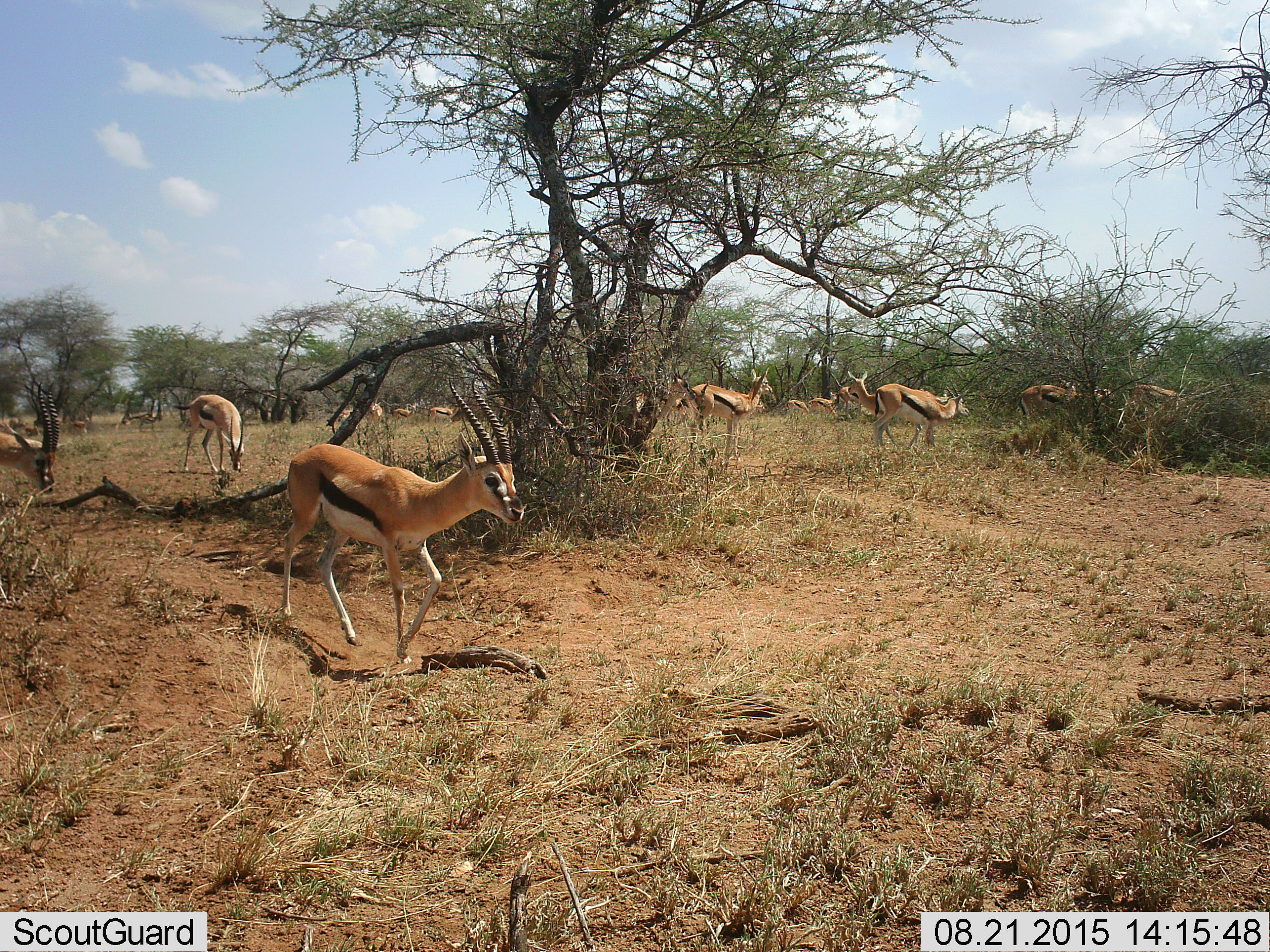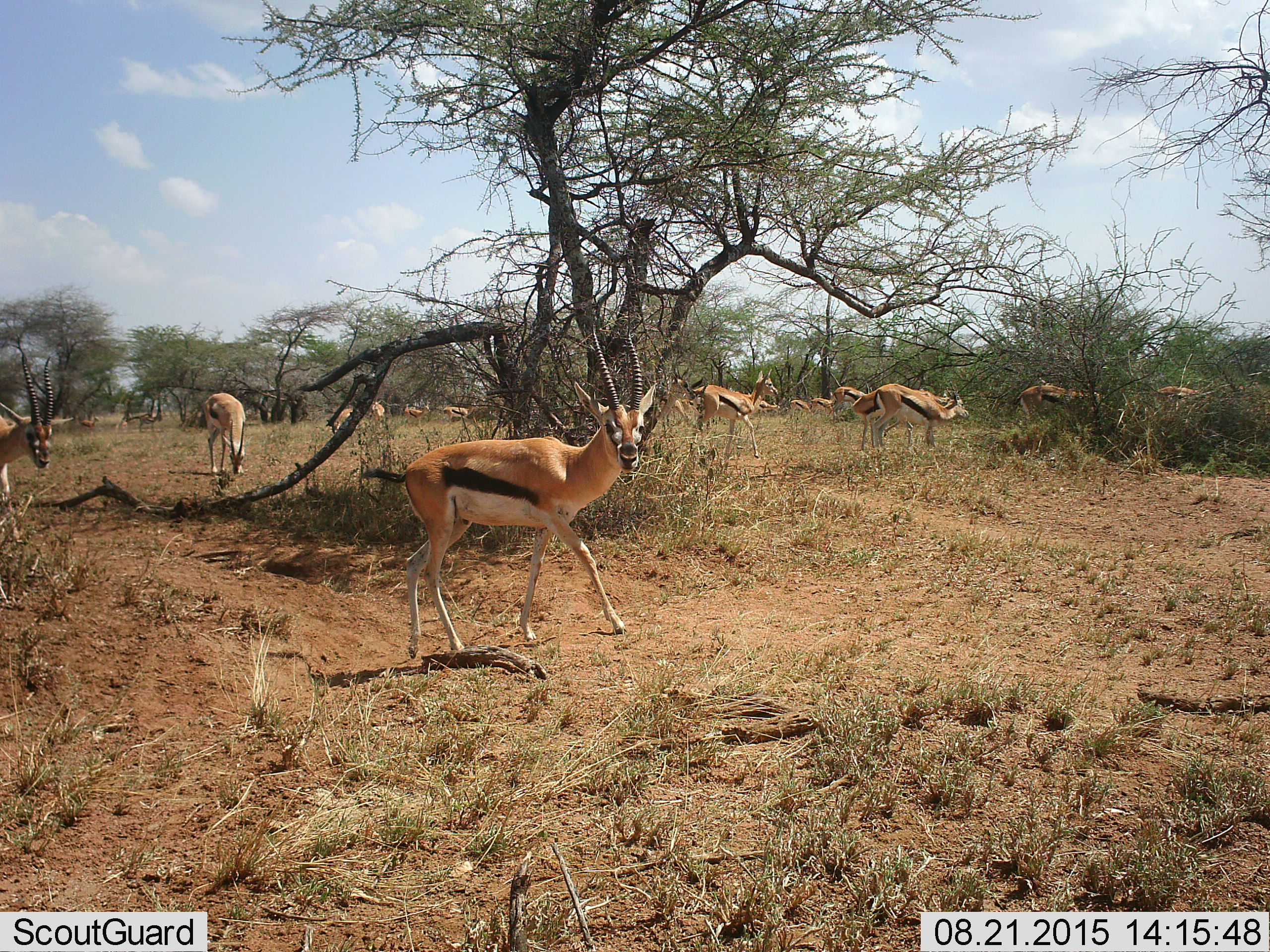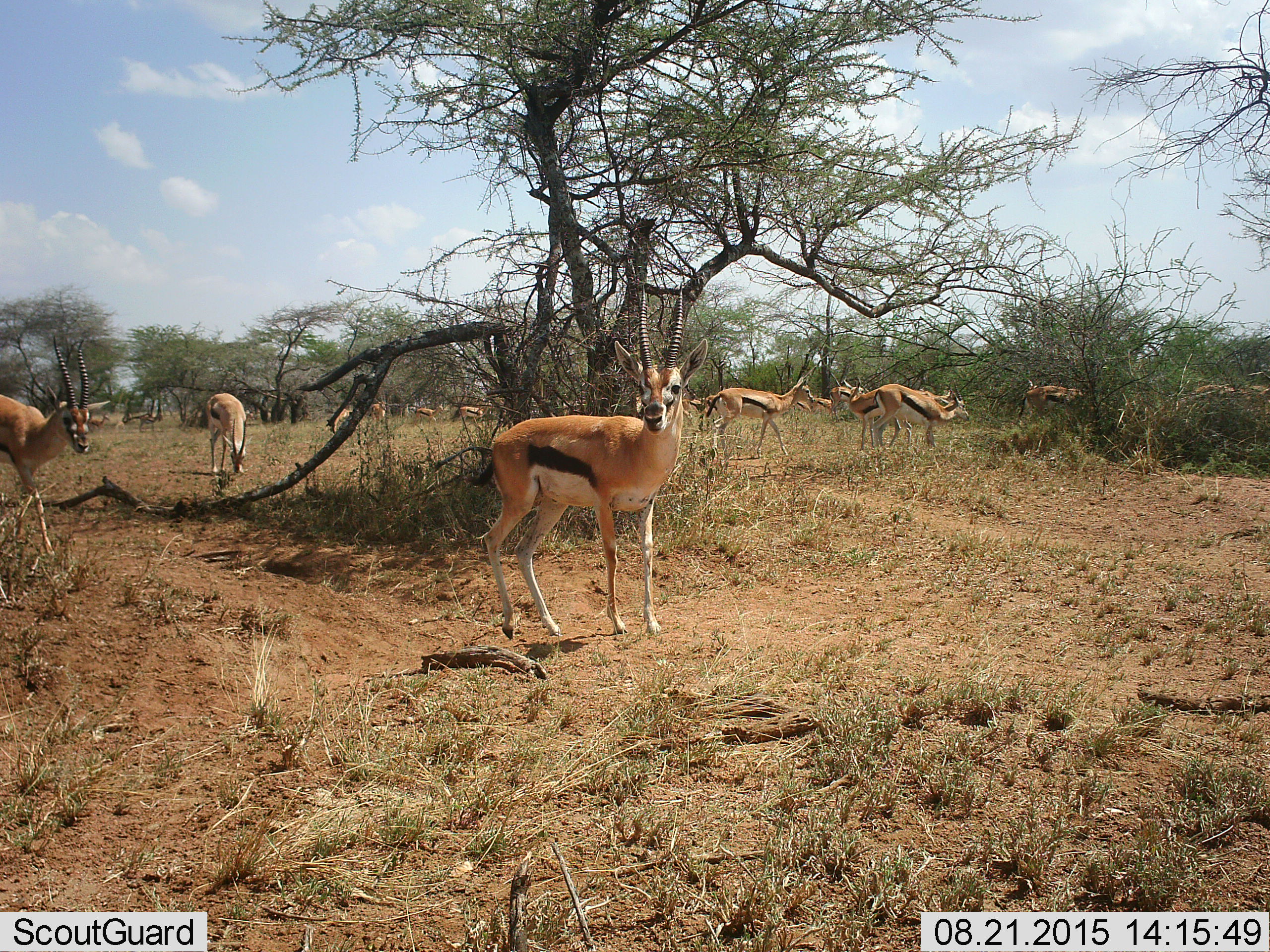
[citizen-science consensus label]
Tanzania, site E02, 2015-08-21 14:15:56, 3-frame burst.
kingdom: Animalia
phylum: Chordata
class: Mammalia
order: Artiodactyla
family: Bovidae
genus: Eudorcas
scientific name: Eudorcas thomsonii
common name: thomson's gazelle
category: gazellethomsons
Gazellethomsons (thomson's gazelle) (Eudorcas thomsonii), count 11-50. Behavior (volunteer vote fractions): standing 74%, resting 5%, moving 84%, interacting 11%. Young present (vote fraction): 16%. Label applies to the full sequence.